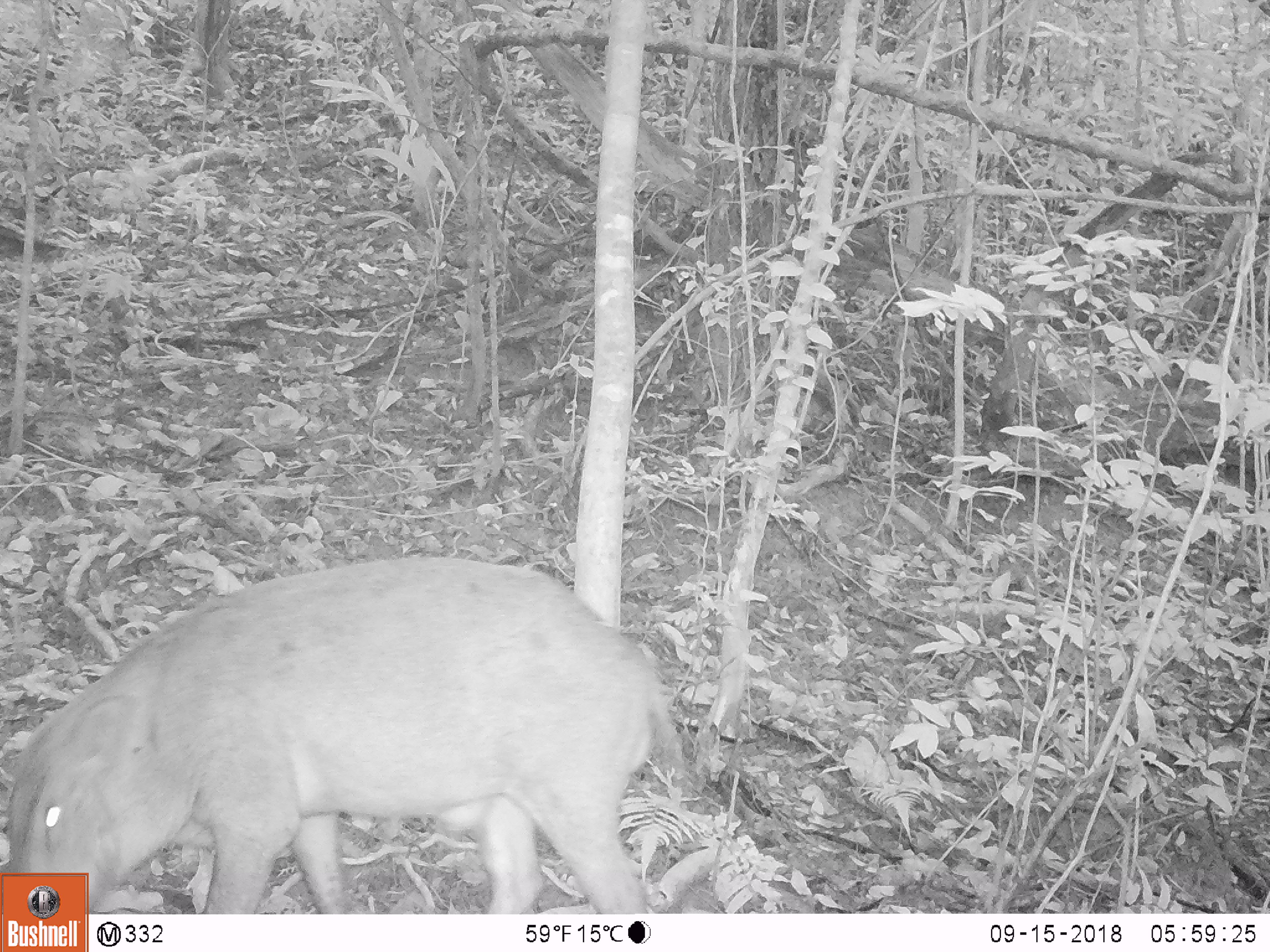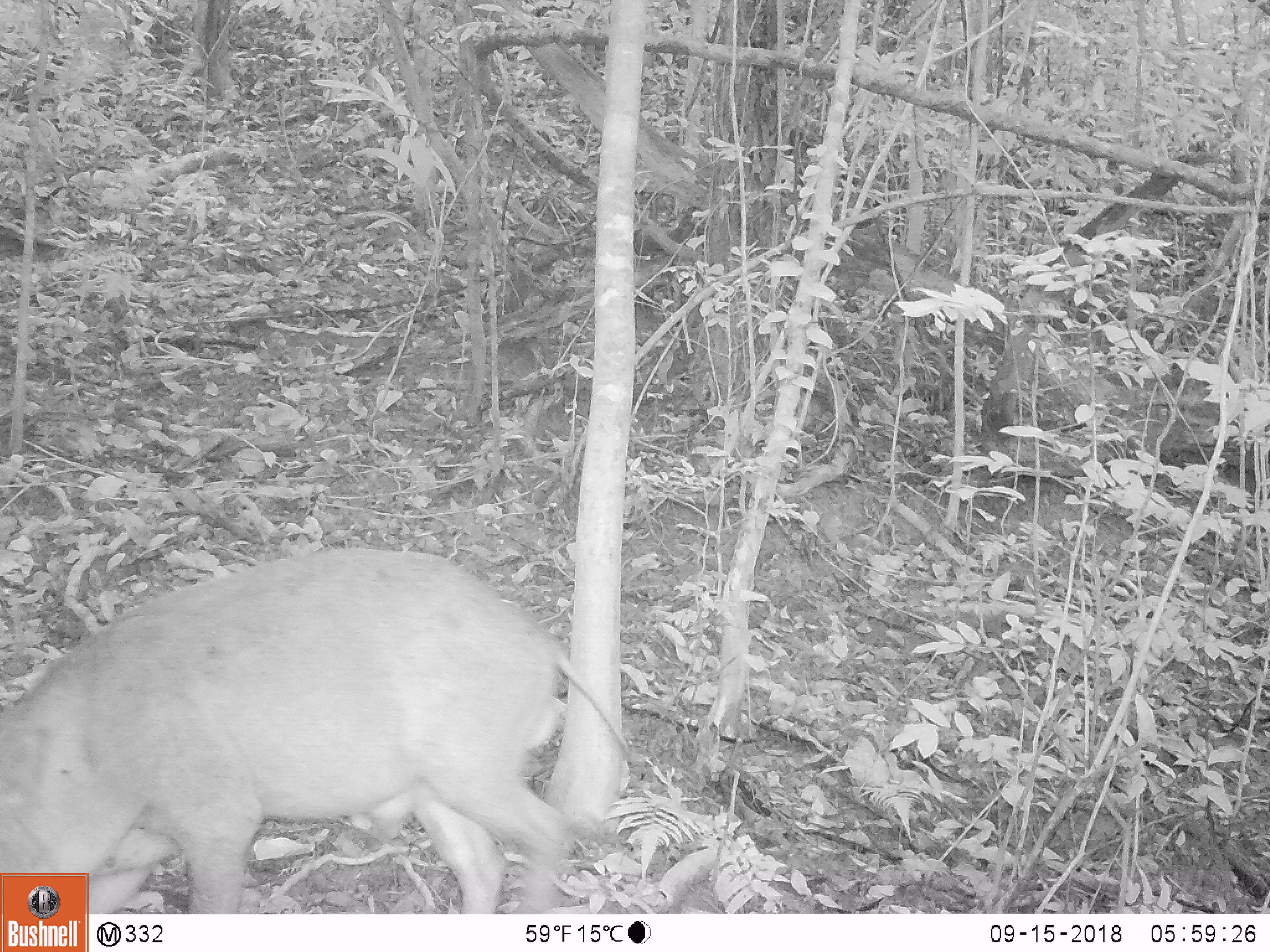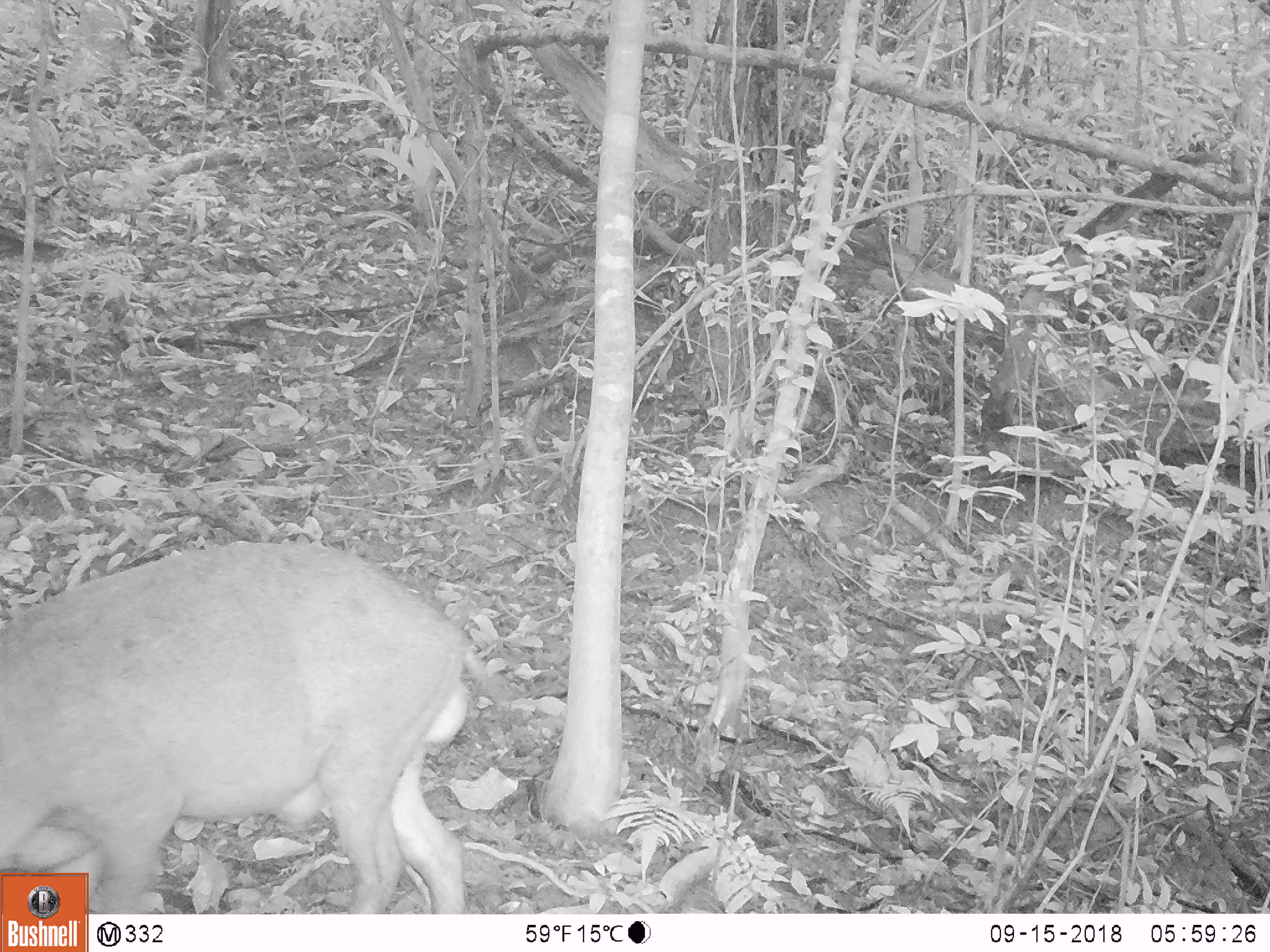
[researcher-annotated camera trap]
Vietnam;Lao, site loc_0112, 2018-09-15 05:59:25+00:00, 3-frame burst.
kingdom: Animalia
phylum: Chordata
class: Mammalia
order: Artiodactyla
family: Suidae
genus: Sus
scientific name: Sus scrofa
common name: eurasian wild pig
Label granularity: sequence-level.